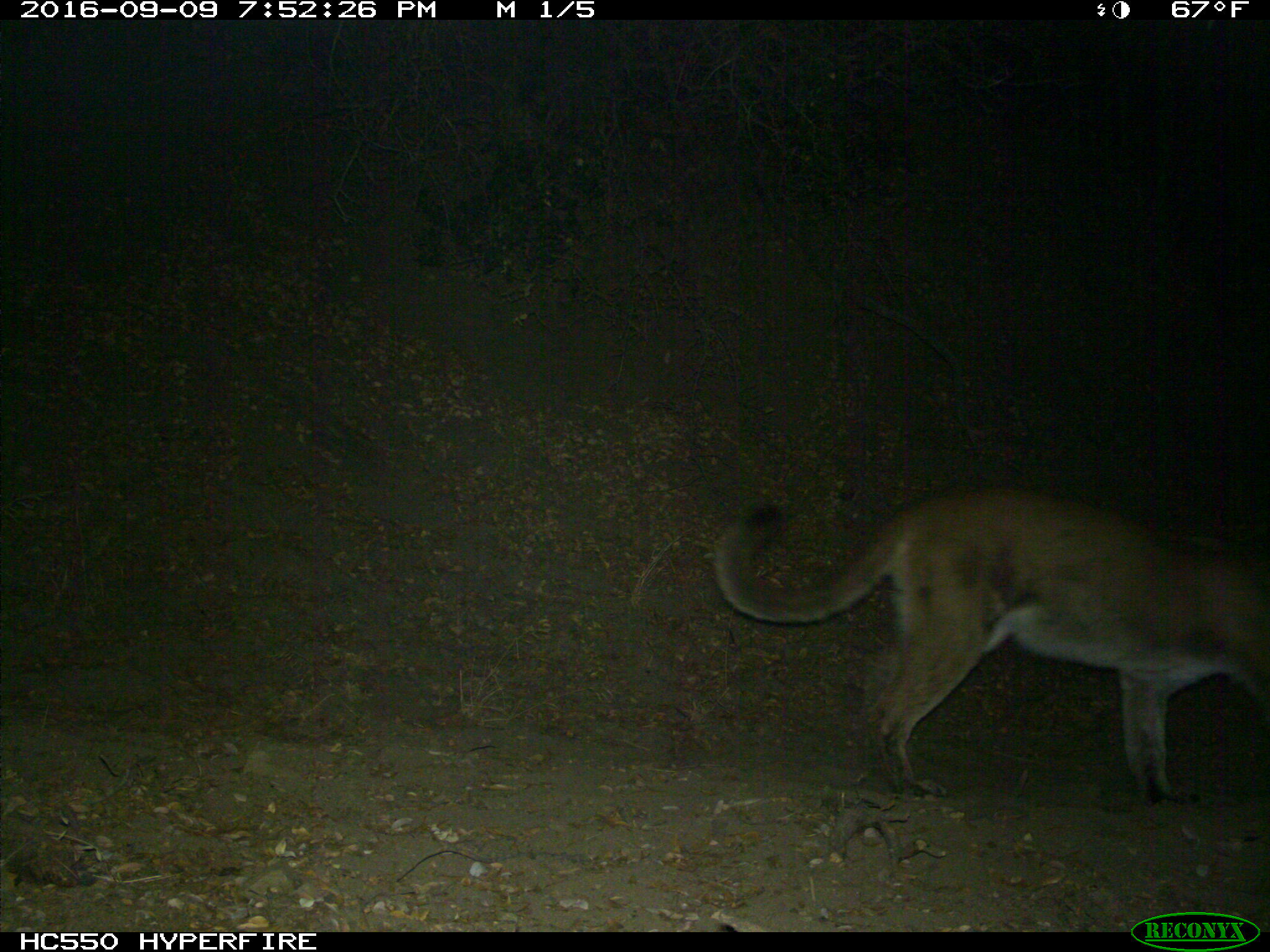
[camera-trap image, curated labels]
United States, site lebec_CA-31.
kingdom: Animalia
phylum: Chordata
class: Mammalia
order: Carnivora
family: Felidae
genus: Puma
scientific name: Puma concolor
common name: mountain lion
Puma concolor (mountain lion).